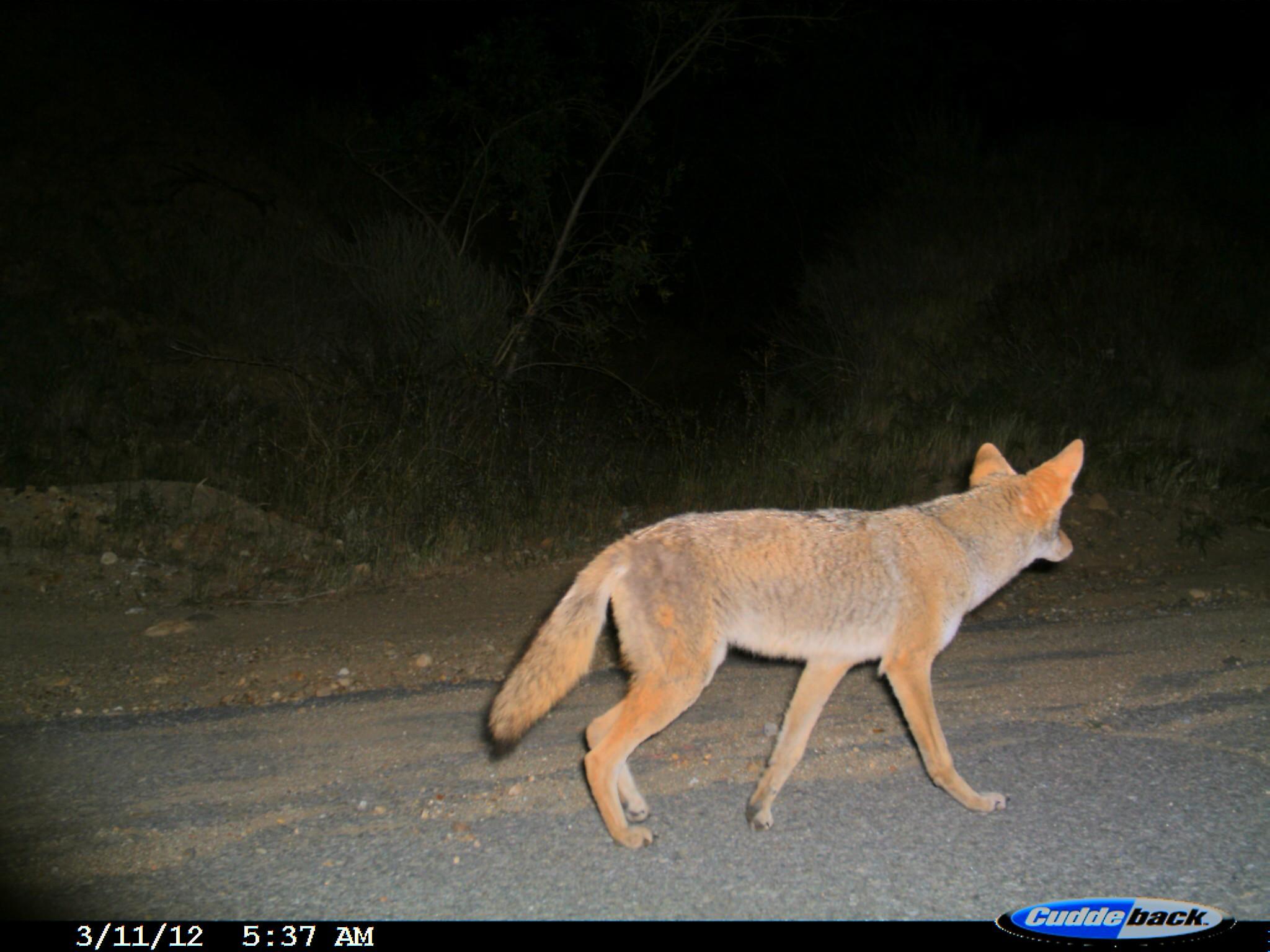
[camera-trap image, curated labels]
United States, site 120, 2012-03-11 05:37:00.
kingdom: Animalia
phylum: Chordata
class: Mammalia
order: Carnivora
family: Canidae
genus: Canis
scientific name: Canis latrans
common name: coyote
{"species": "coyote (Canis latrans)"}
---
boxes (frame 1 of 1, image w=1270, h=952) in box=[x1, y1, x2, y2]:
coyote: box=[460, 413, 1103, 860]